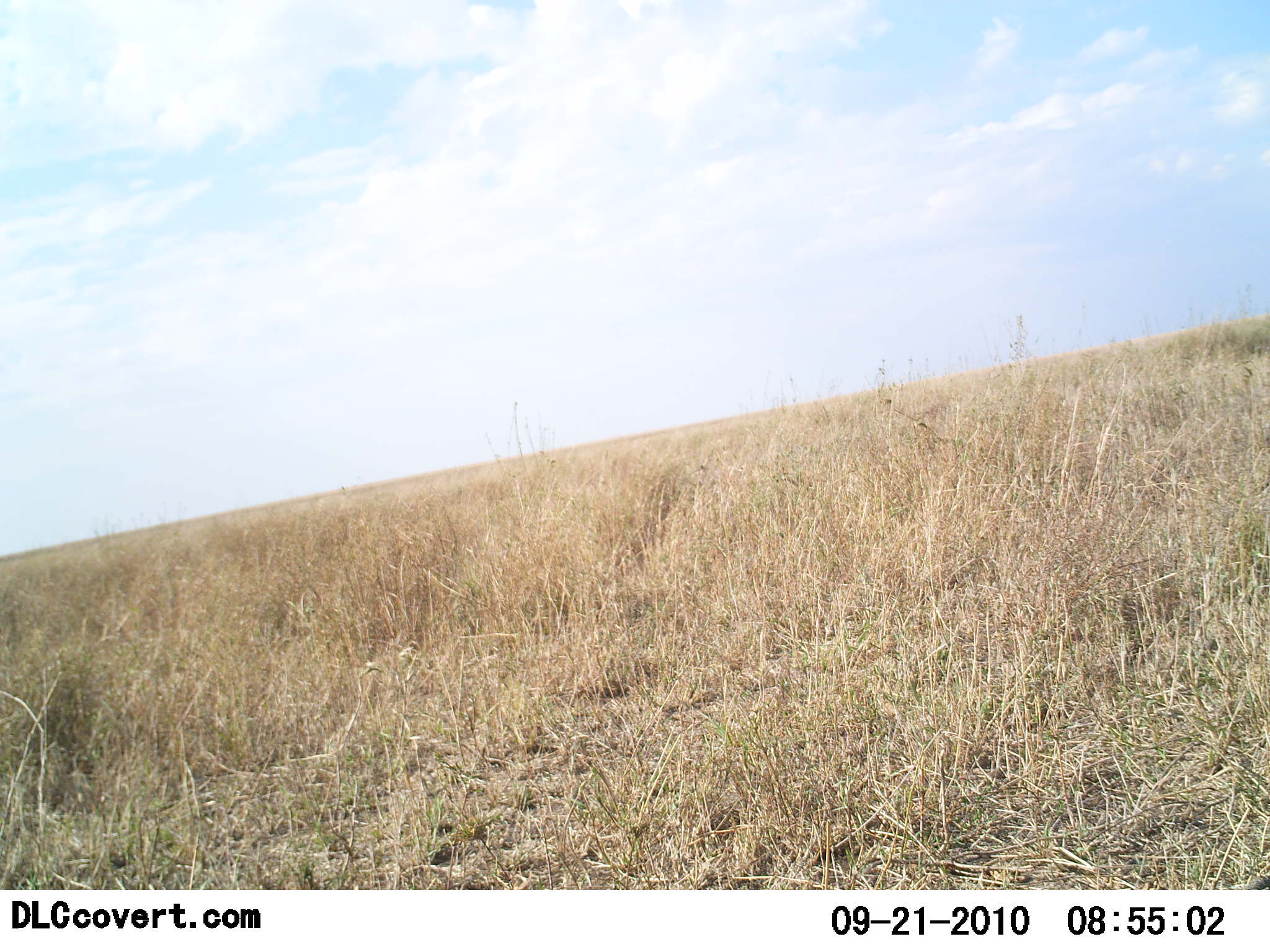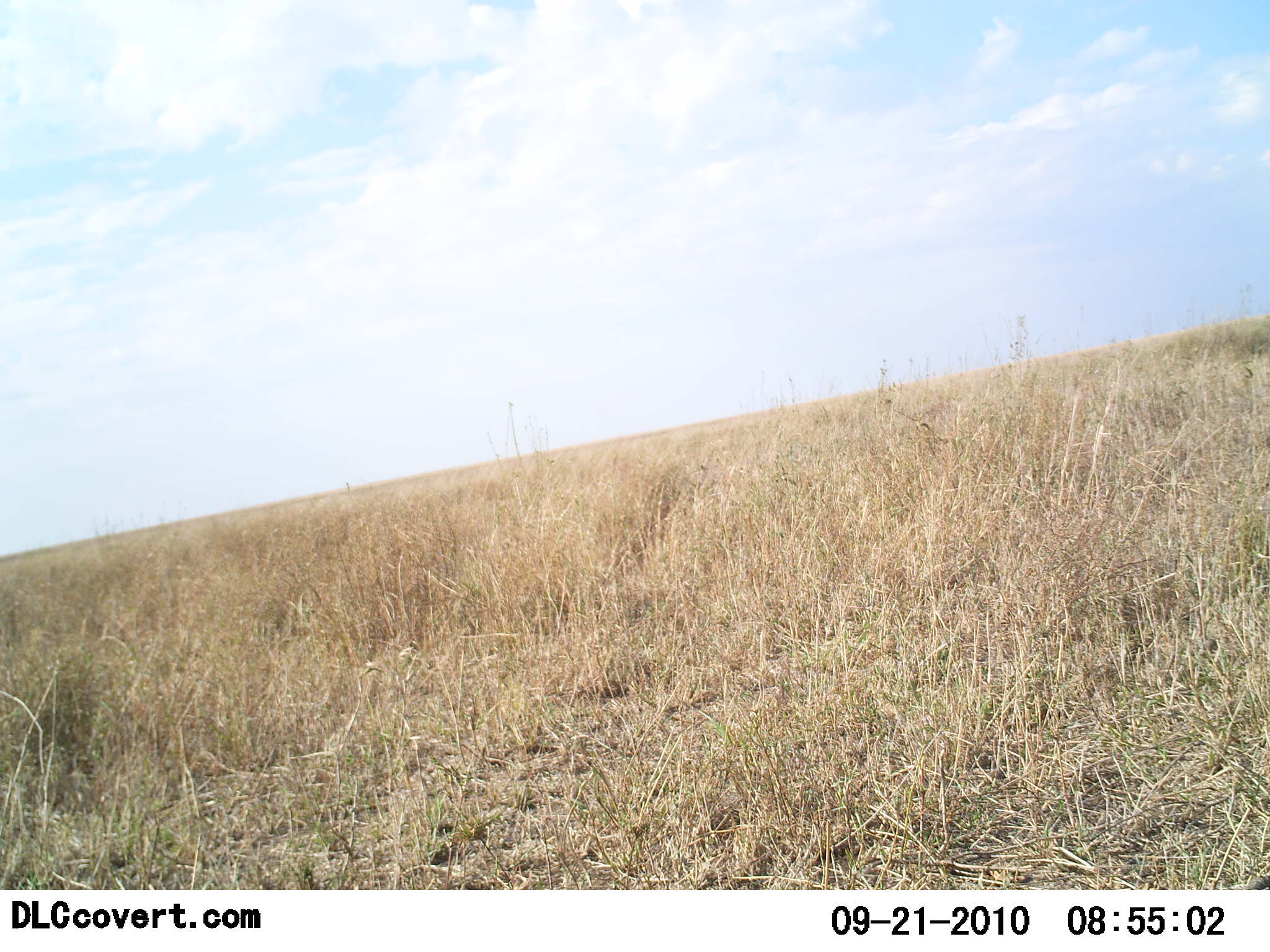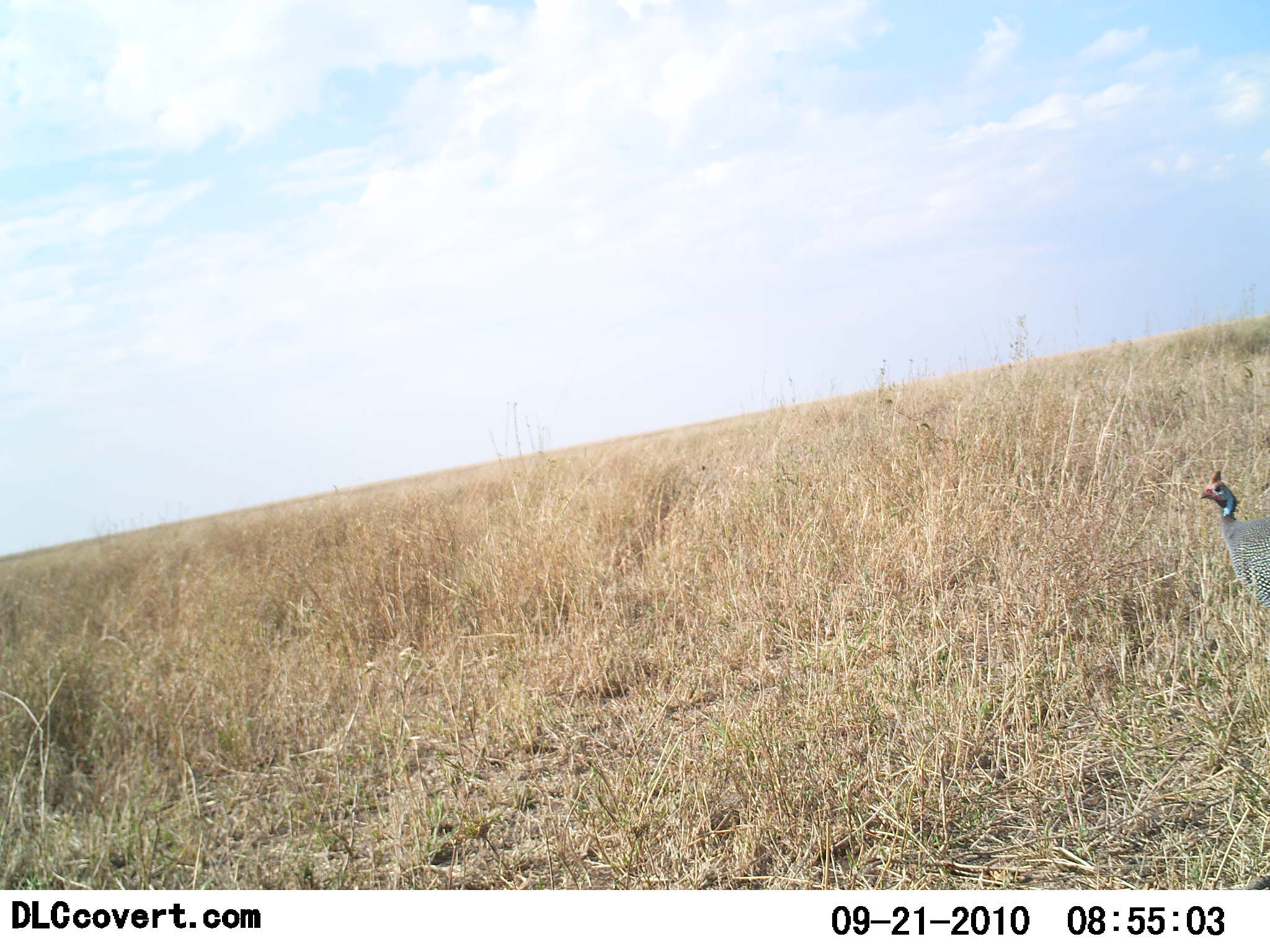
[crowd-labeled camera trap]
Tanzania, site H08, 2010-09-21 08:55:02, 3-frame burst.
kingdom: Animalia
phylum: Chordata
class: Aves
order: Galliformes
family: Numididae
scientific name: Numididae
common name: guinea fowl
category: guineafowl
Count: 1.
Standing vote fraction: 10%.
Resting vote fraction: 0%.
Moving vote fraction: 90%.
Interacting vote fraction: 0%.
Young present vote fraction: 0%.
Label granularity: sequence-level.